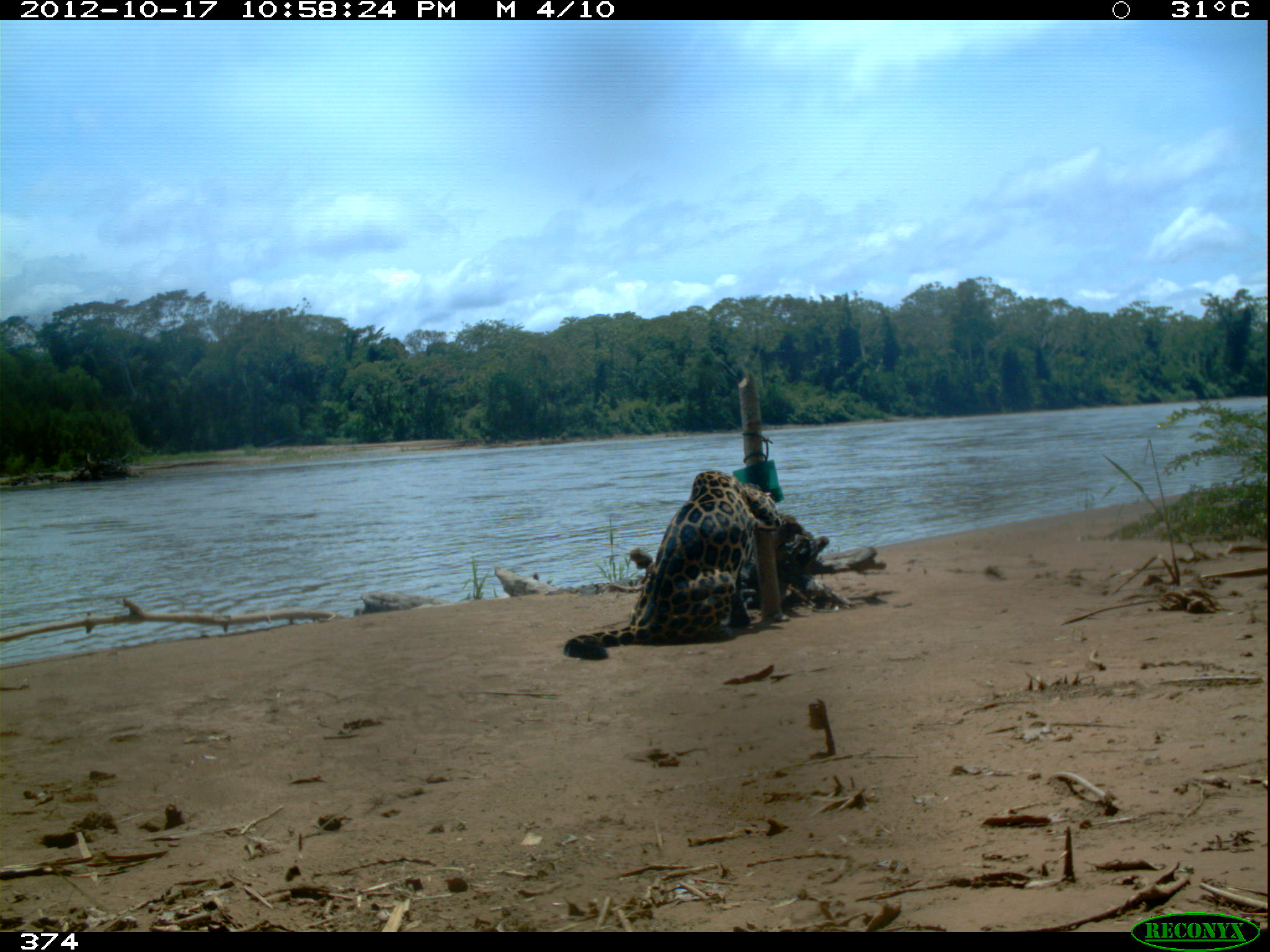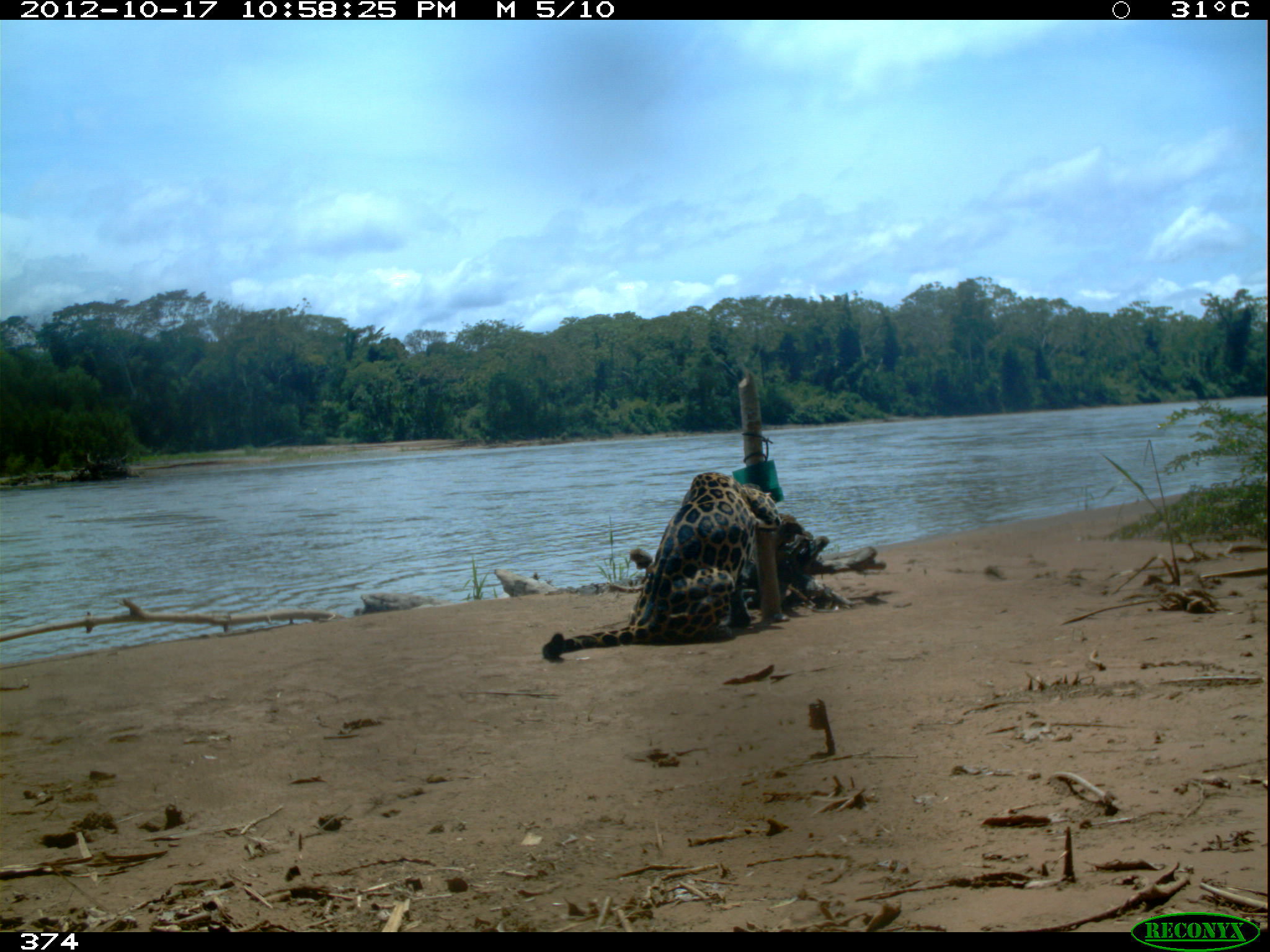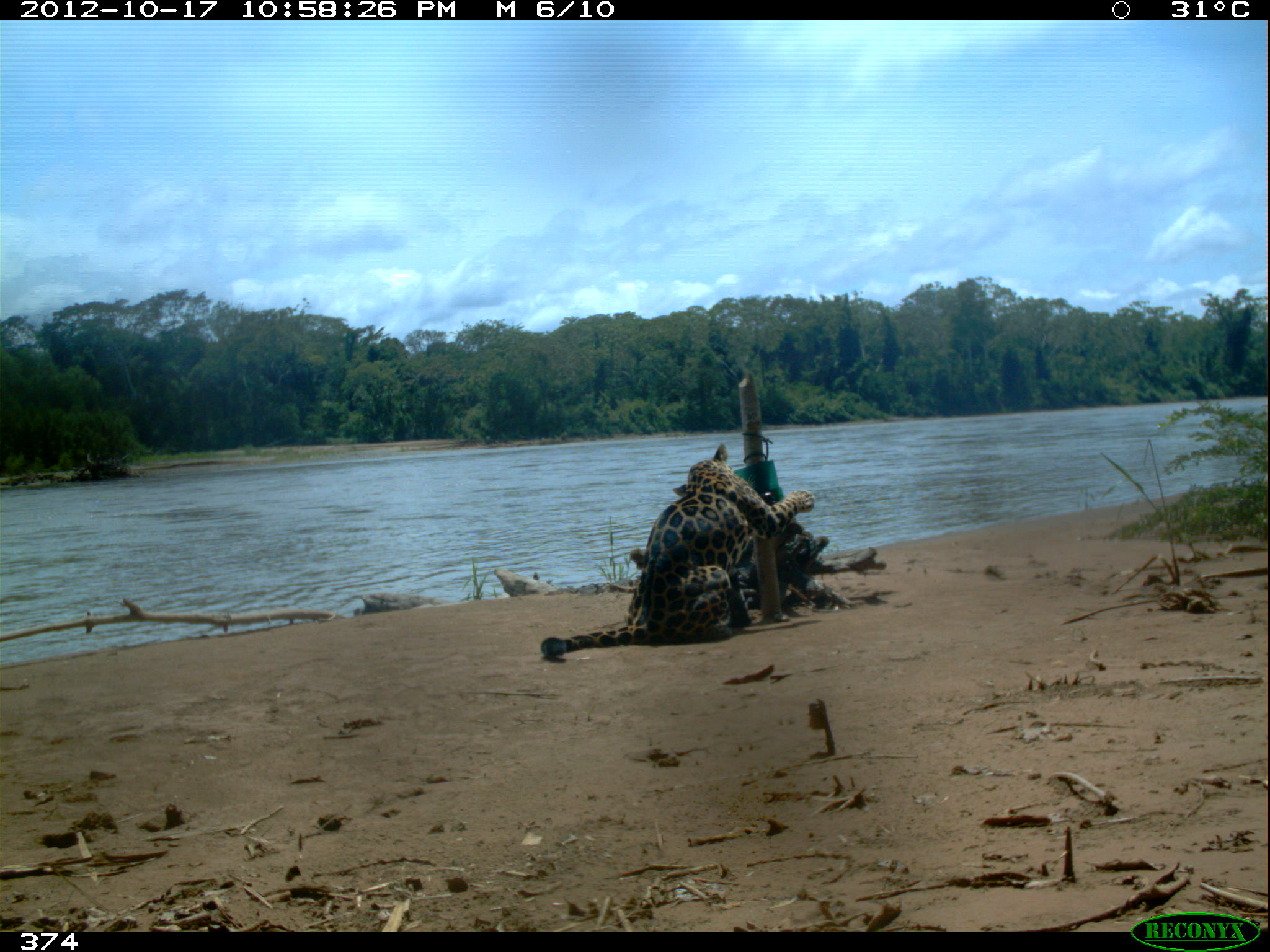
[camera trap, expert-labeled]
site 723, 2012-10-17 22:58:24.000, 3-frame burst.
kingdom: Animalia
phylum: Chordata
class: Mammalia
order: Carnivora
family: Felidae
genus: Panthera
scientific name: Panthera onca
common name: jaguar